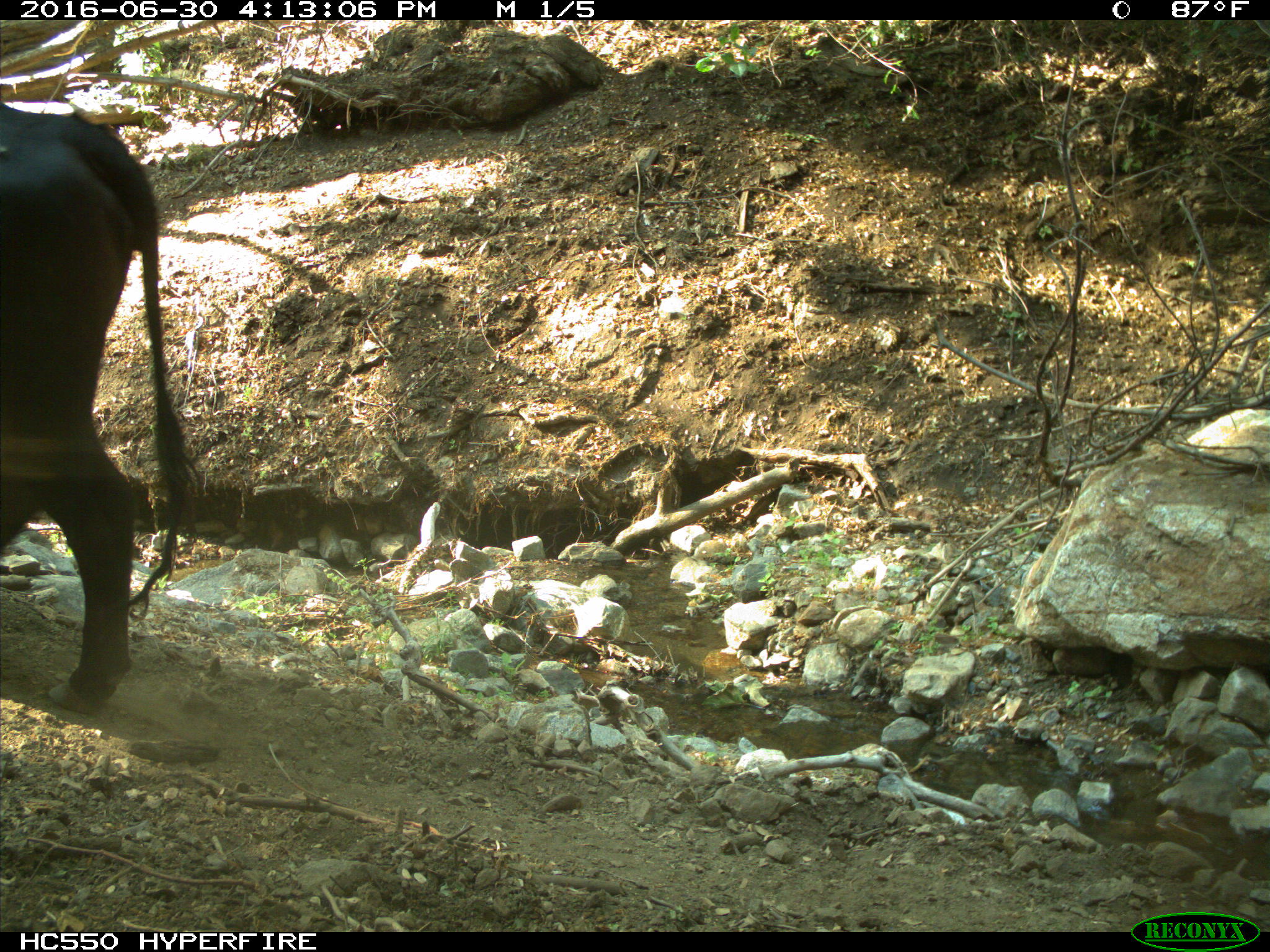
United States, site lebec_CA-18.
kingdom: Animalia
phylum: Chordata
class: Mammalia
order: Artiodactyla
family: Bovidae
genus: Bos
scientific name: Bos taurus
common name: domestic cow